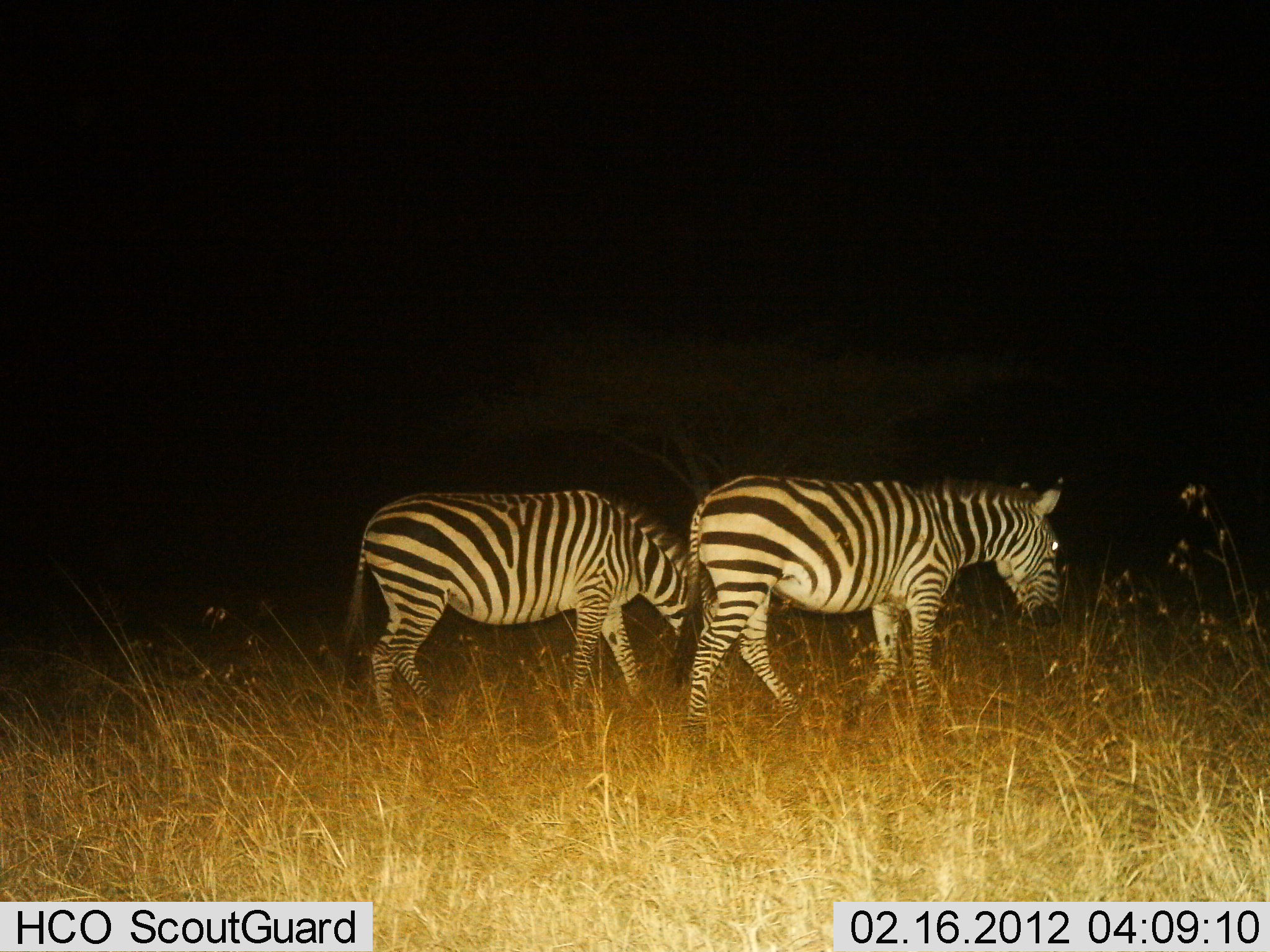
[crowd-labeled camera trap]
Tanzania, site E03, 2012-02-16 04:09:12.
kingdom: Animalia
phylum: Chordata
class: Mammalia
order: Perissodactyla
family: Equidae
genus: Equus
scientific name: Equus quagga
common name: plains zebra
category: zebra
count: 2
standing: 17%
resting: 0%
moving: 72%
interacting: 0%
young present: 0%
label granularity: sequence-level